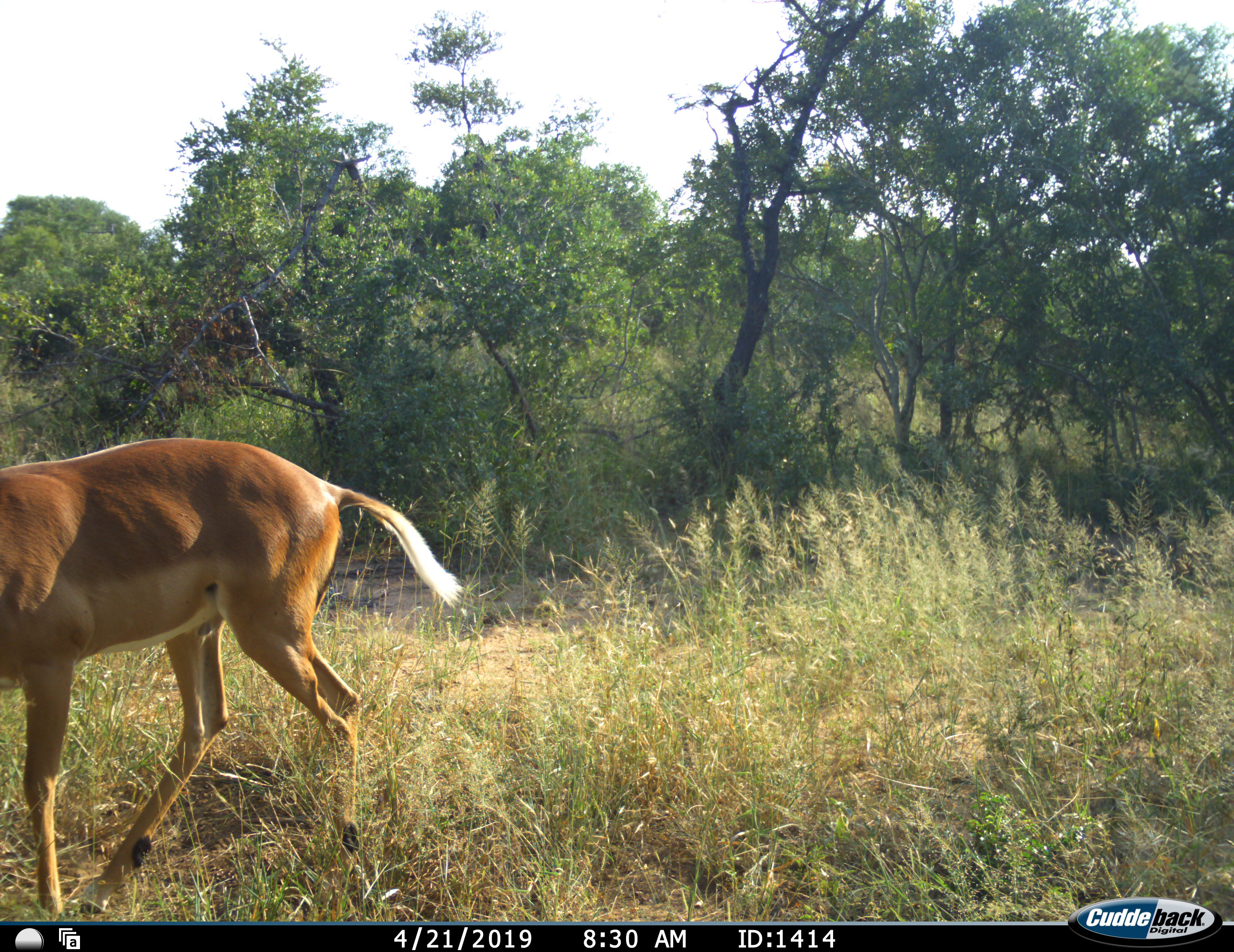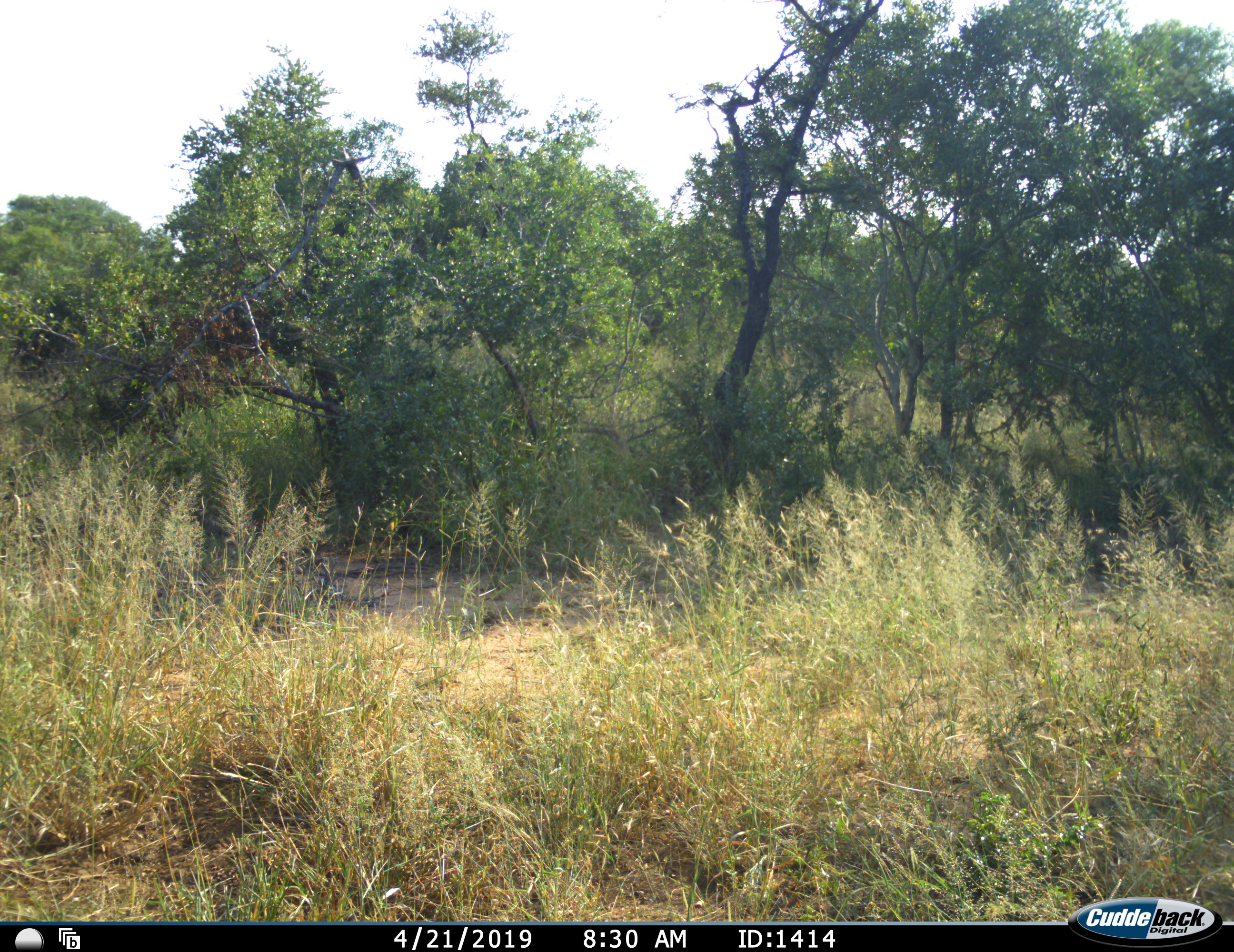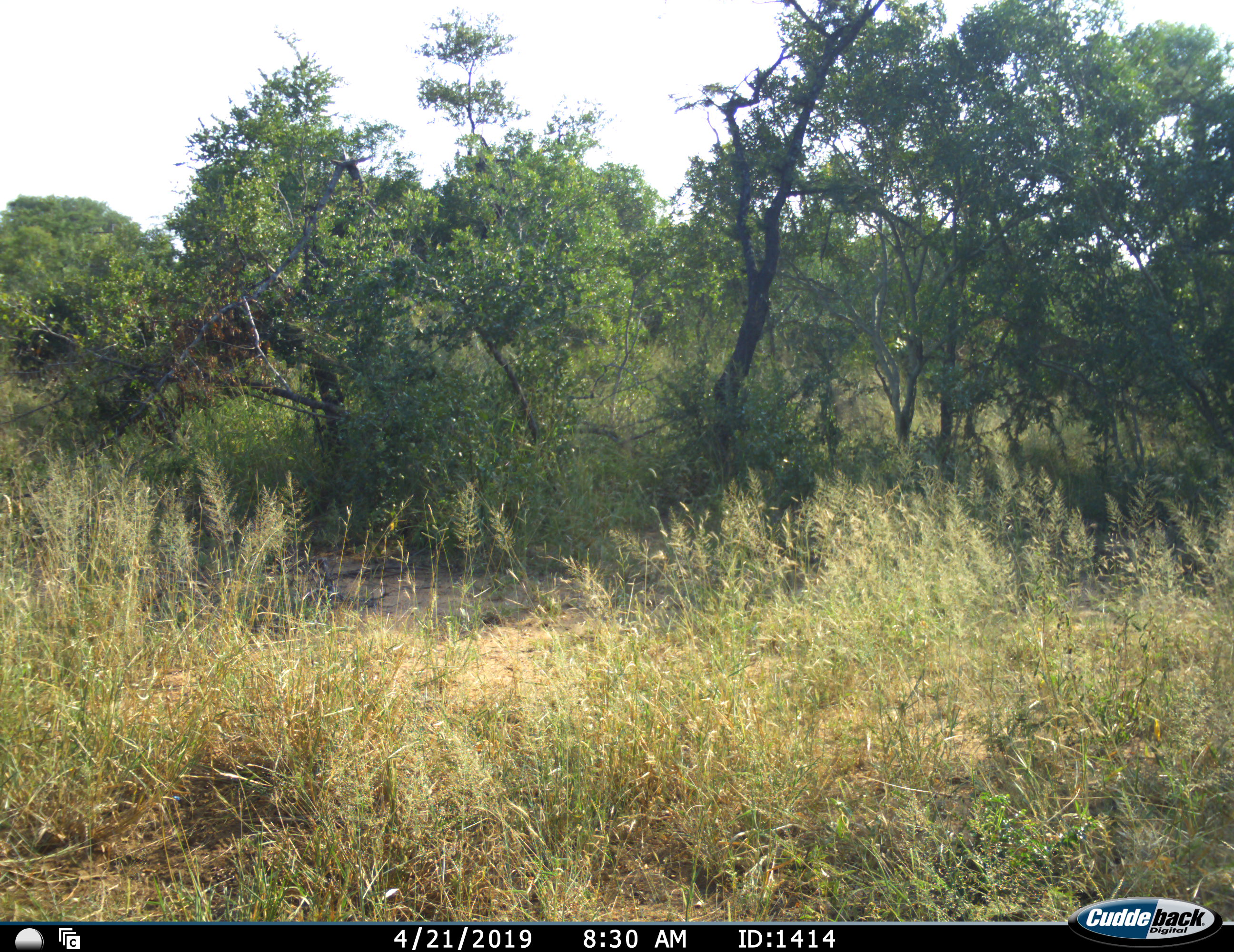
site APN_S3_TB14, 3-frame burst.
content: unidentified animal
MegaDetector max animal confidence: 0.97